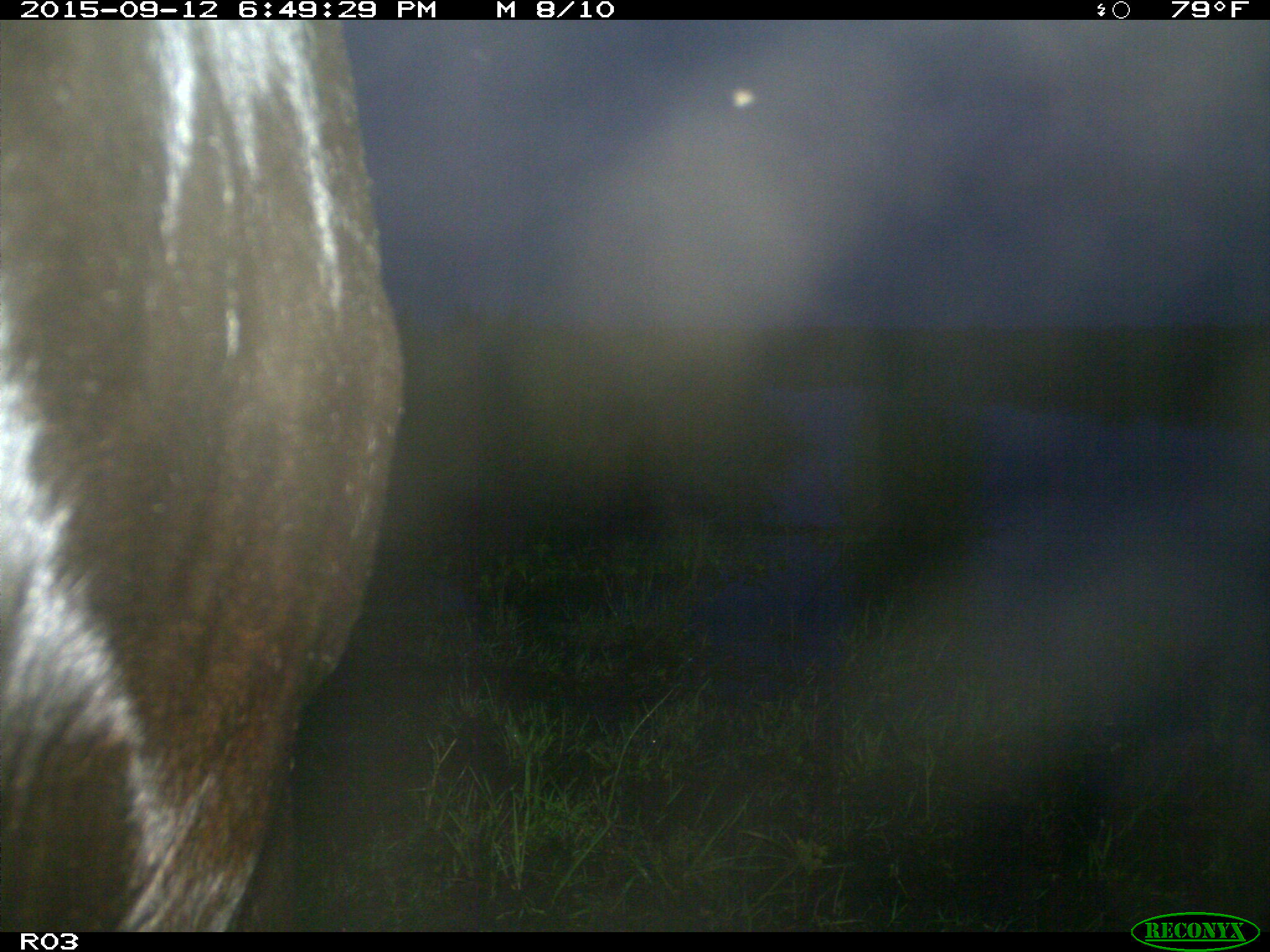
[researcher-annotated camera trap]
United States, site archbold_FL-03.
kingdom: Animalia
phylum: Chordata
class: Mammalia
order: Artiodactyla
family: Bovidae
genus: Bos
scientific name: Bos taurus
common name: domestic cow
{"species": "Bos taurus (domestic cow)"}